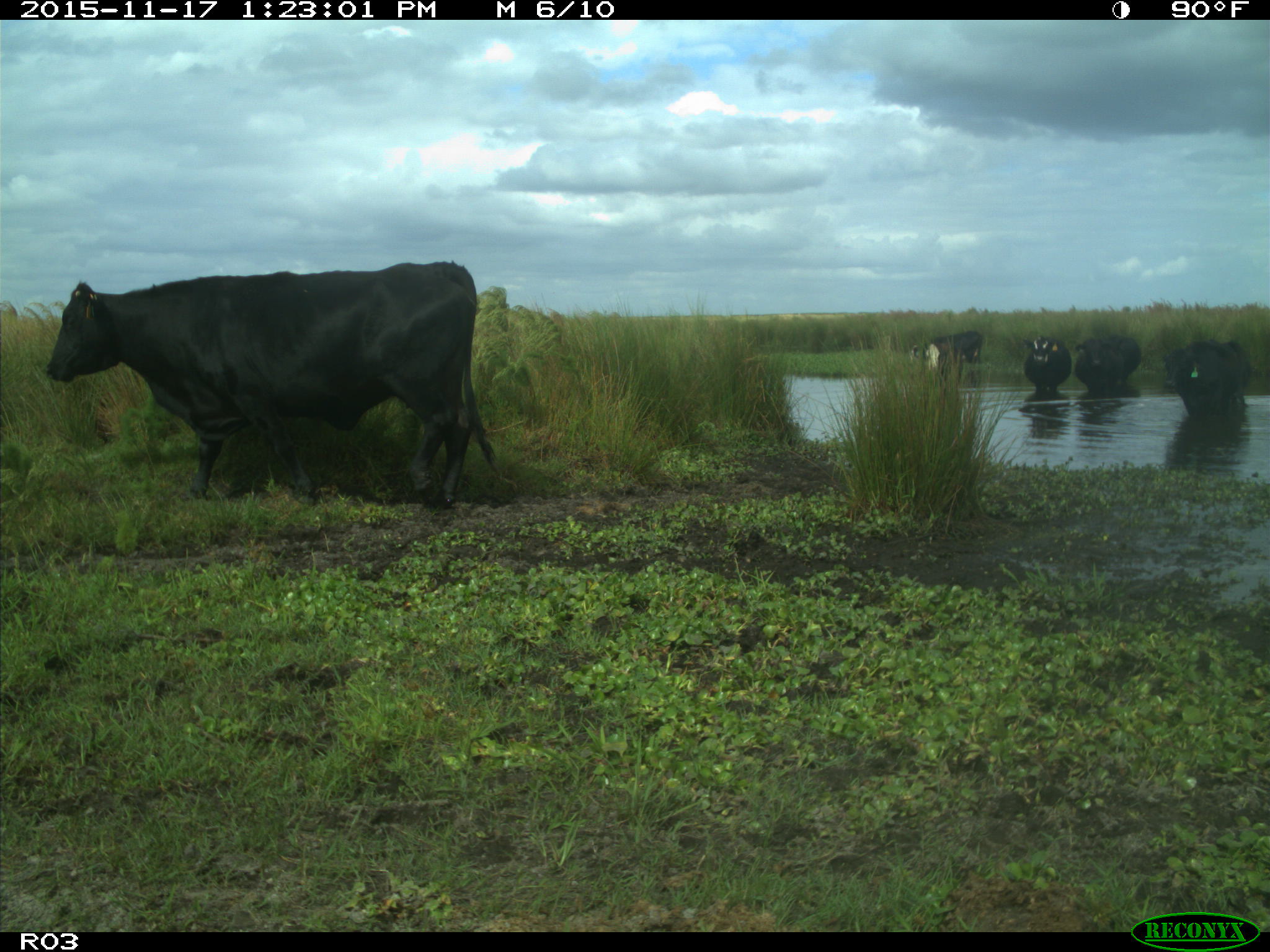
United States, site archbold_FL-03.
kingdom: Animalia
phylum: Chordata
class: Mammalia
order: Artiodactyla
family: Bovidae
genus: Bos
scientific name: Bos taurus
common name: domestic cow